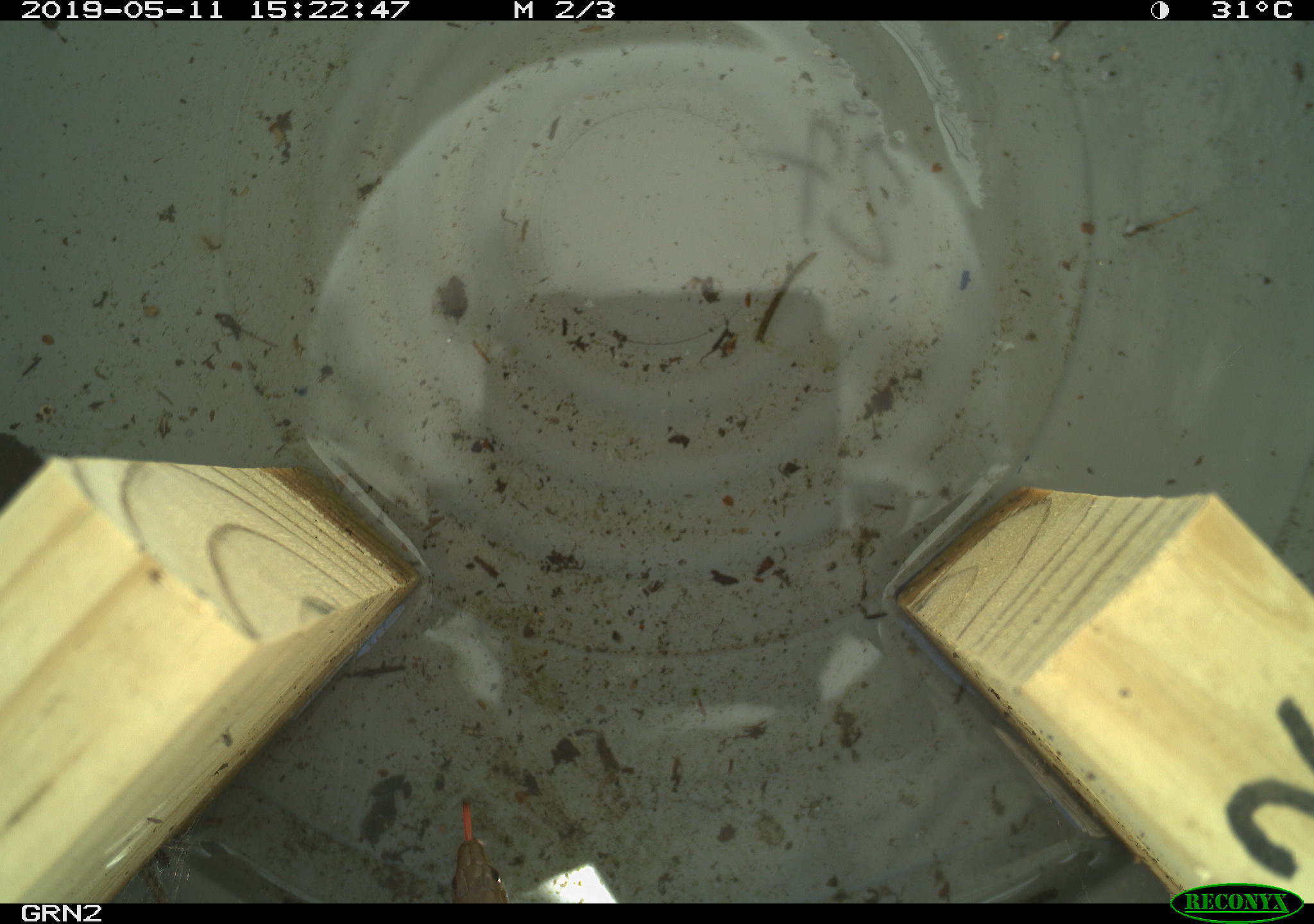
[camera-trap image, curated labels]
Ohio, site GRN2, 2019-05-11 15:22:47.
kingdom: Animalia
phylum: Chordata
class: Reptilia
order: Squamata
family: Colubridae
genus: Thamnophis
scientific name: Thamnophis sirtalis sirtalis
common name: eastern gartersnake